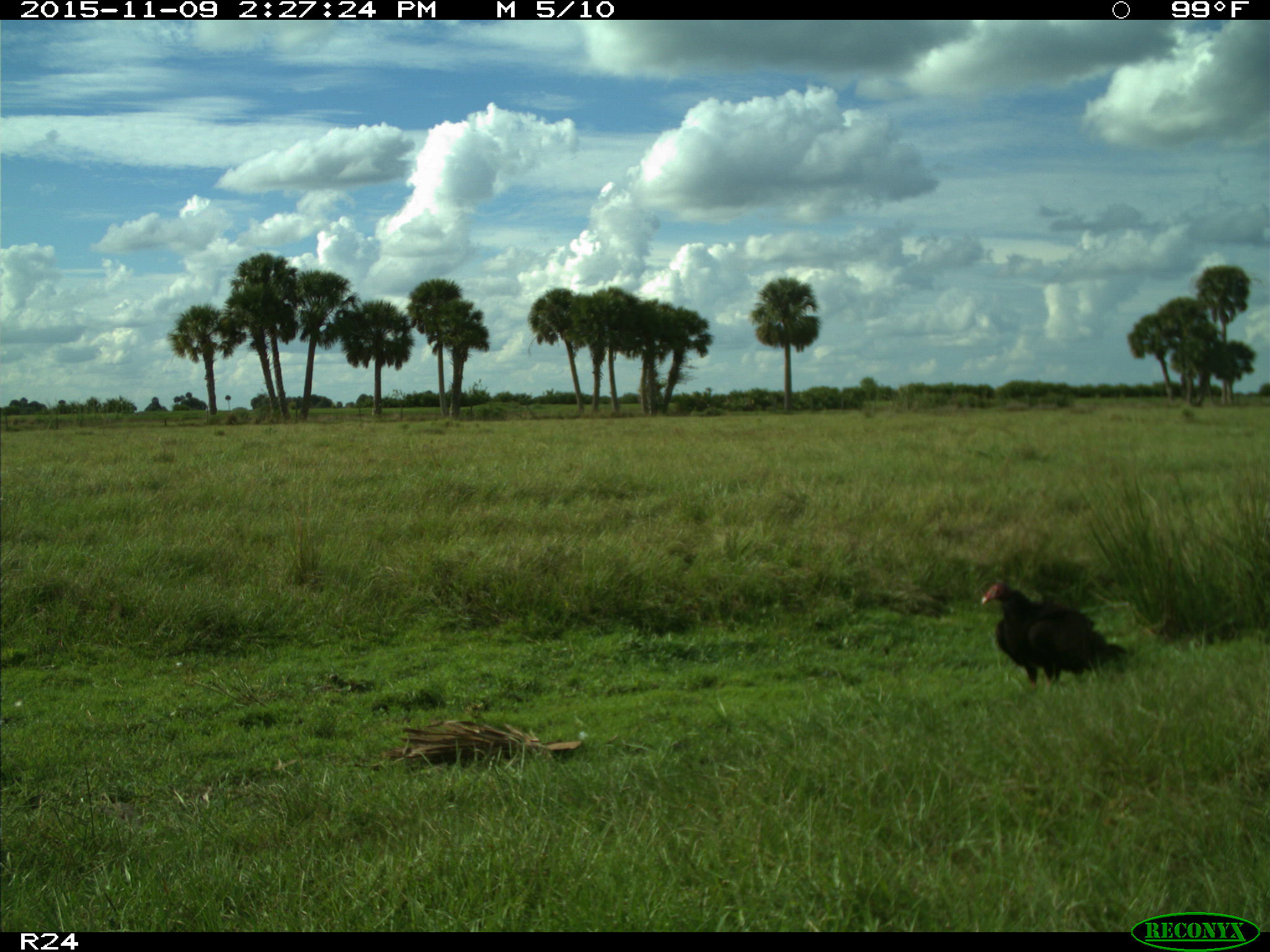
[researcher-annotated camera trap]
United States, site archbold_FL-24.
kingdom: Animalia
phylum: Chordata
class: Aves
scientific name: Aves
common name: birds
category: unidentified bird